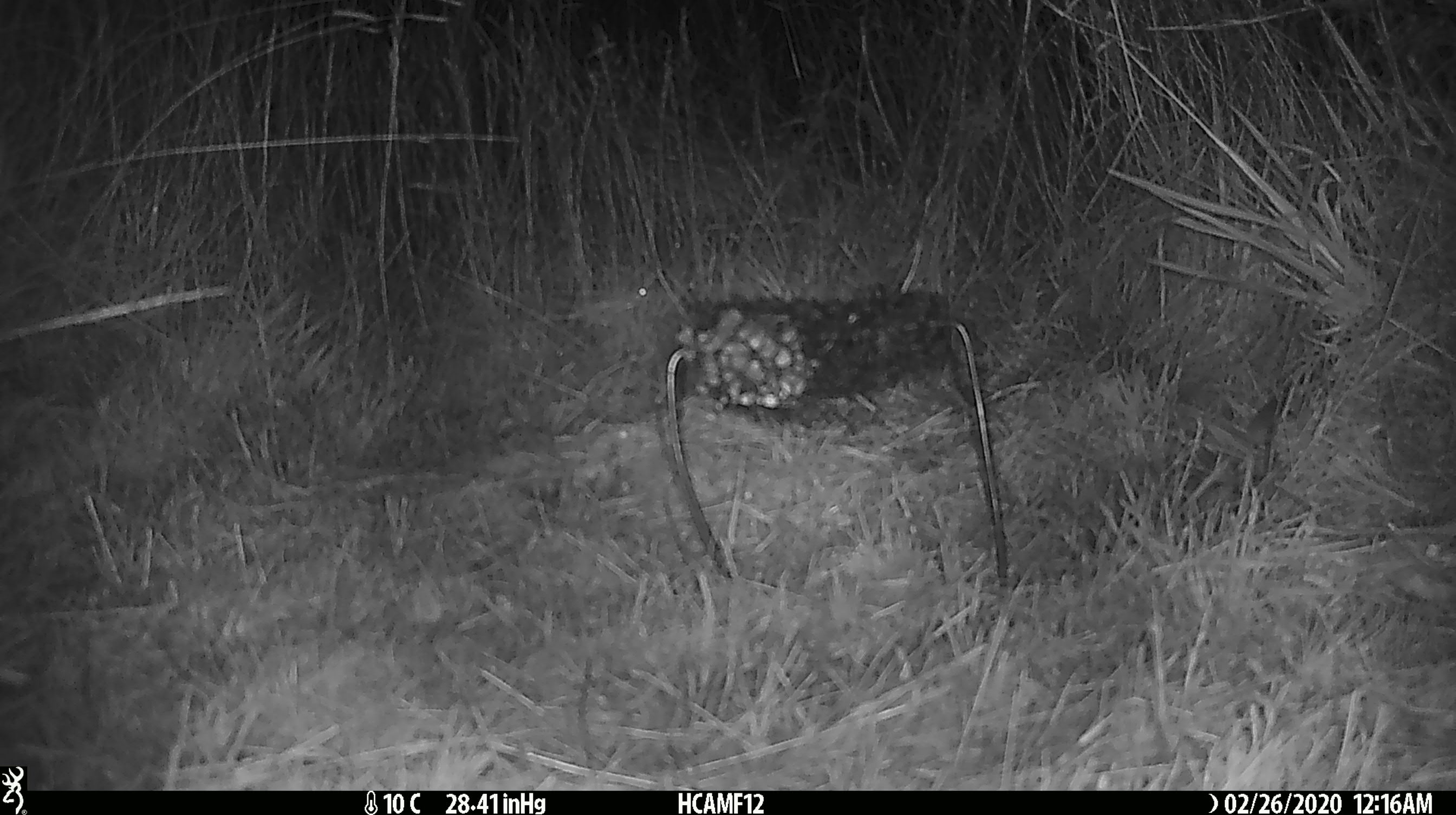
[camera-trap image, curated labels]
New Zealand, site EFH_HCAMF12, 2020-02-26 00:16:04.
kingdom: Animalia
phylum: Chordata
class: Mammalia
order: Rodentia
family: Muridae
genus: Mus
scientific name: Mus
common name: mouse